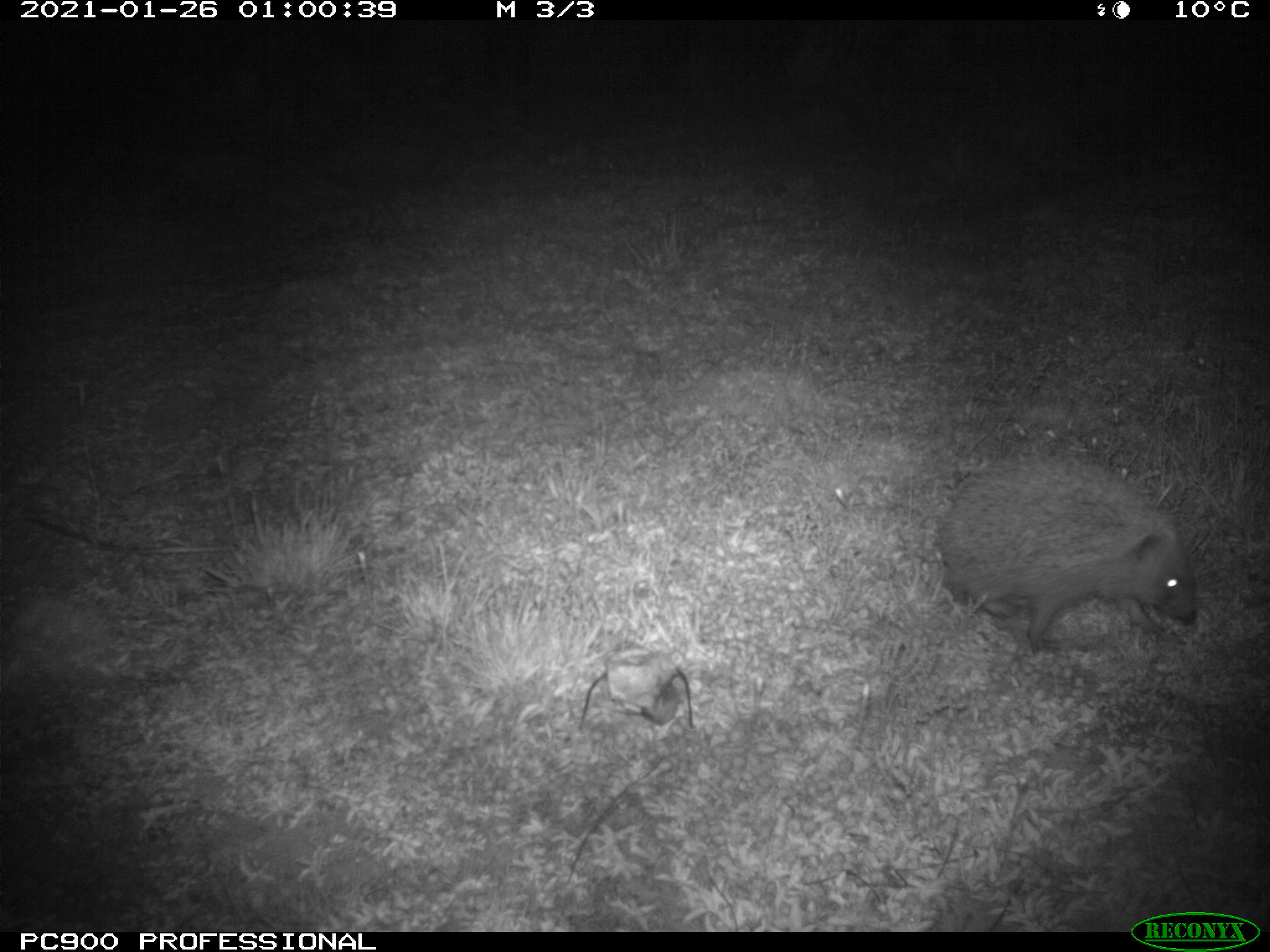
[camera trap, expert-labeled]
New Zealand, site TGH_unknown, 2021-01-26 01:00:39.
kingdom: Animalia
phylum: Chordata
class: Mammalia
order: Eulipotyphla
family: Erinaceidae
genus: Erinaceus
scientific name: Erinaceus europaeus europaeus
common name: european hedgehog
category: hedgehog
Hedgehog (european hedgehog) (Erinaceus europaeus europaeus).